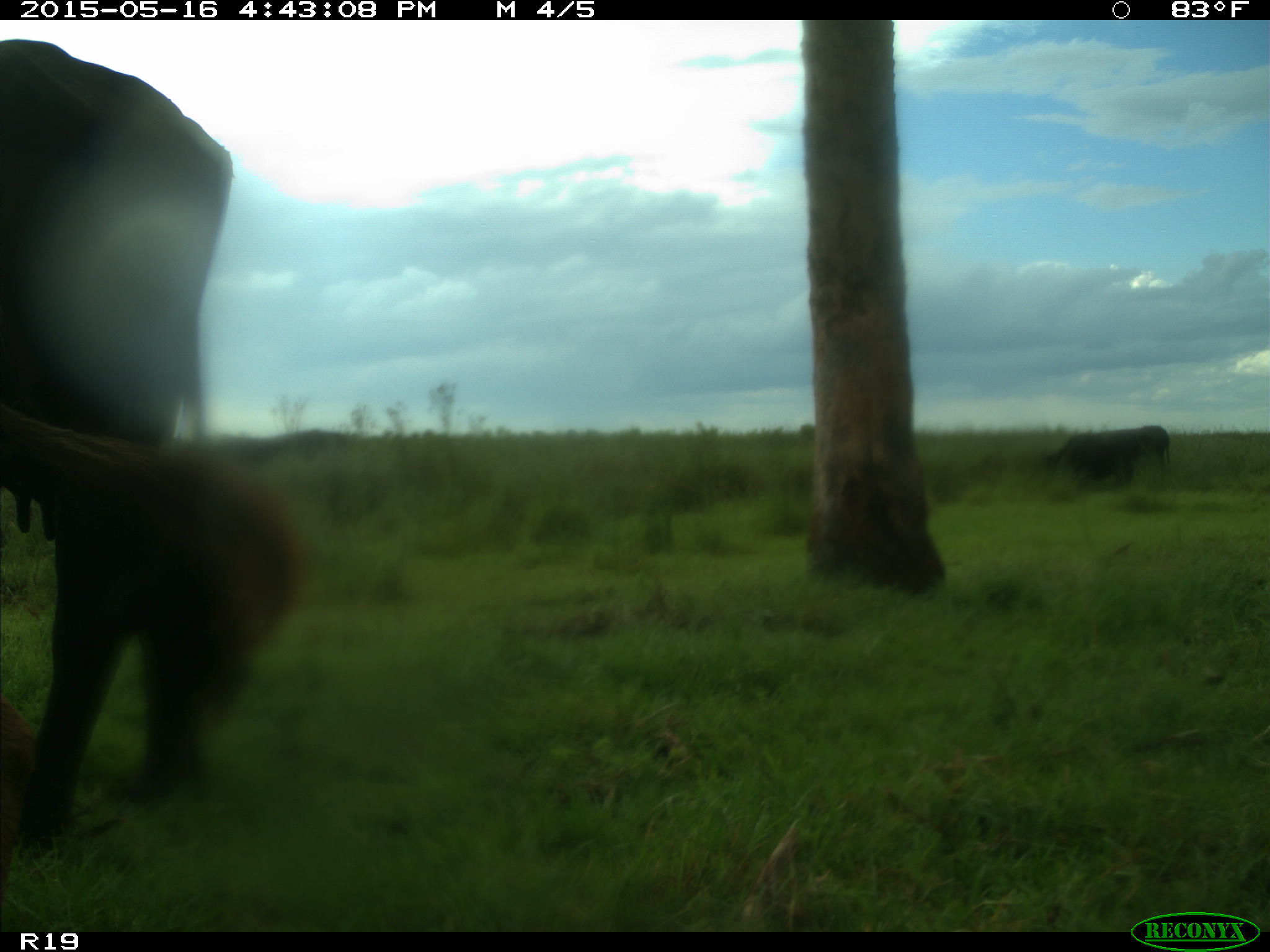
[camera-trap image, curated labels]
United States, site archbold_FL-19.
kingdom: Animalia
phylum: Chordata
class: Mammalia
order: Artiodactyla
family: Bovidae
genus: Bos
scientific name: Bos taurus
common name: domestic cow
Bos taurus (domestic cow).